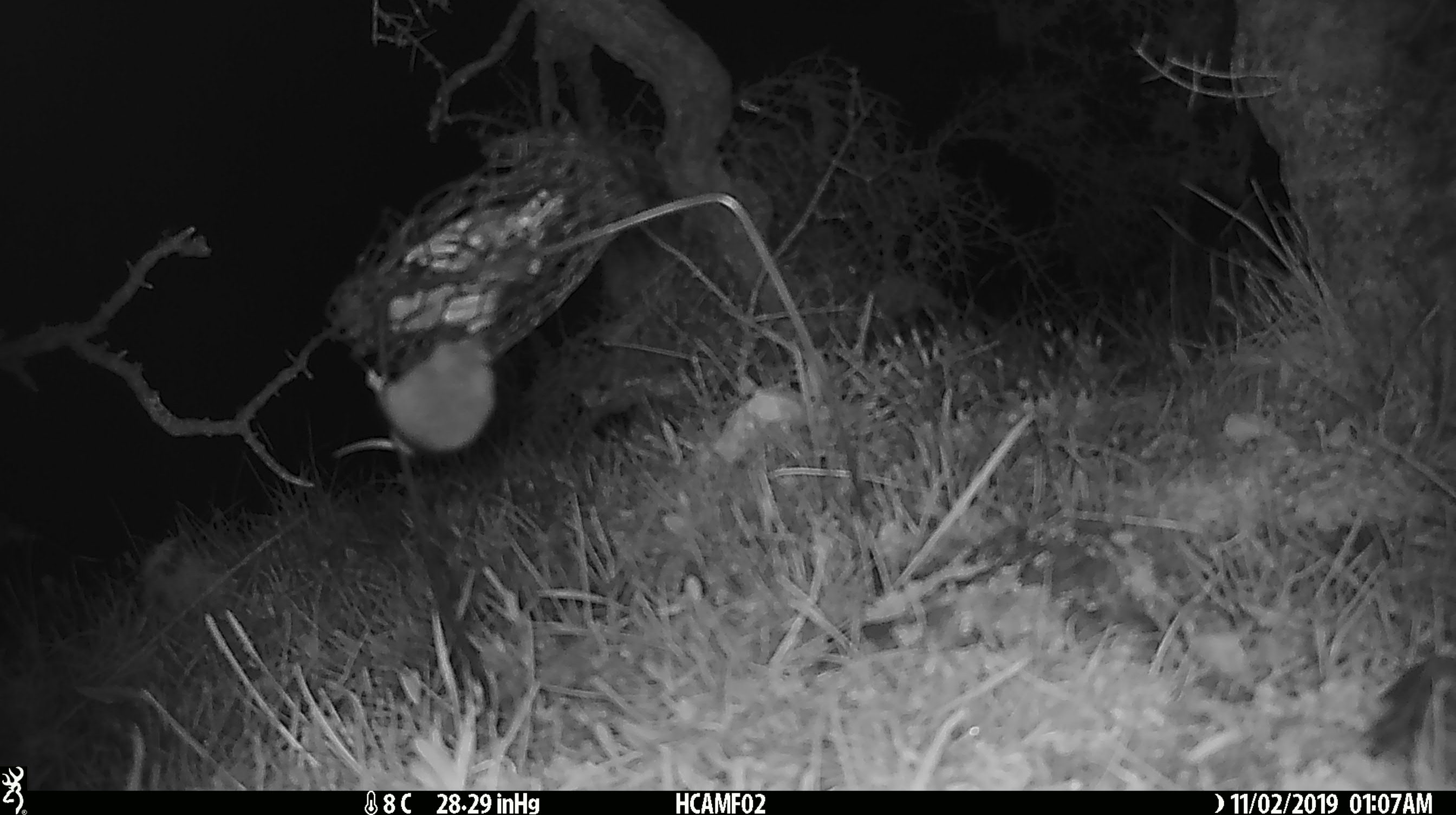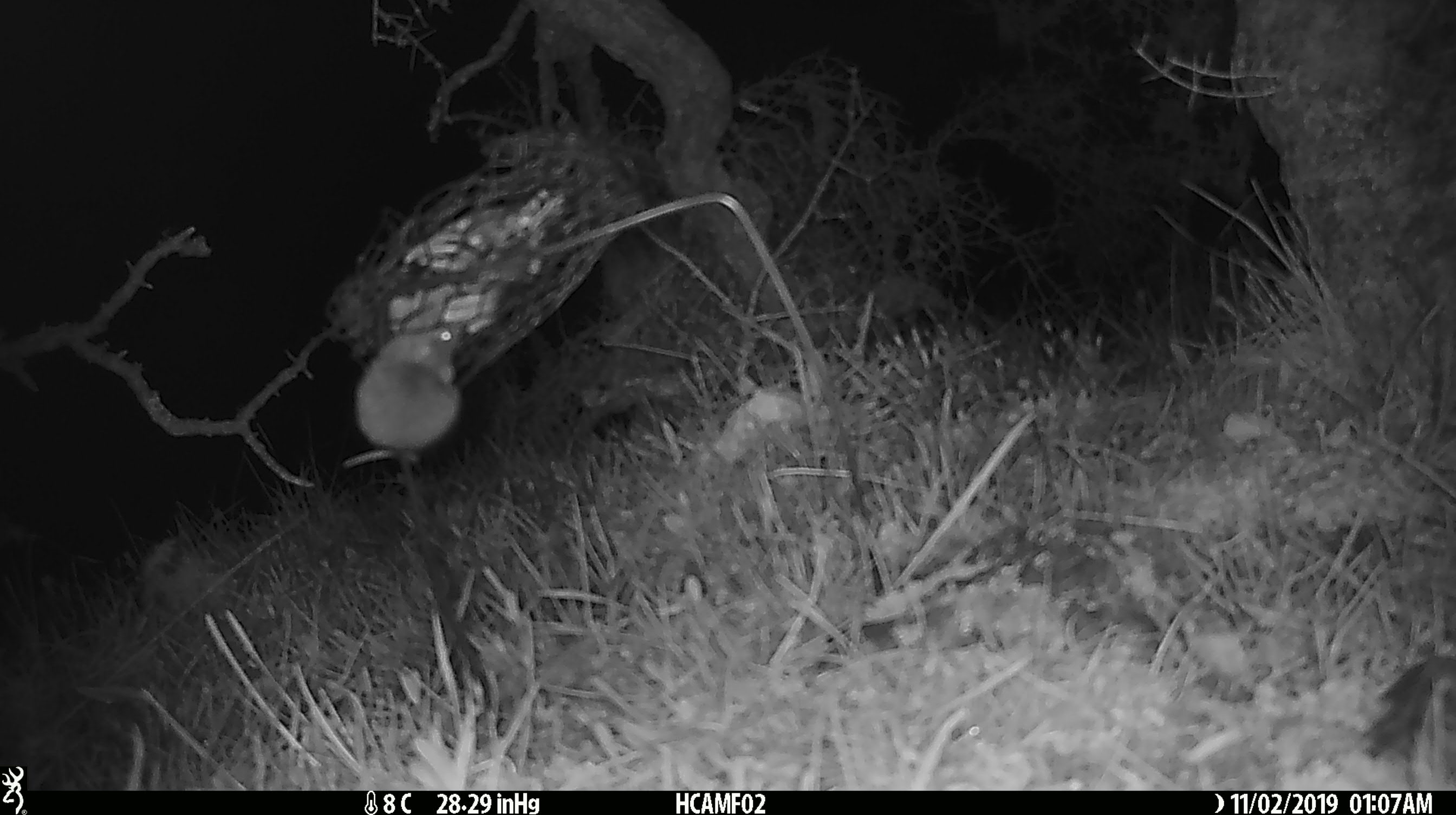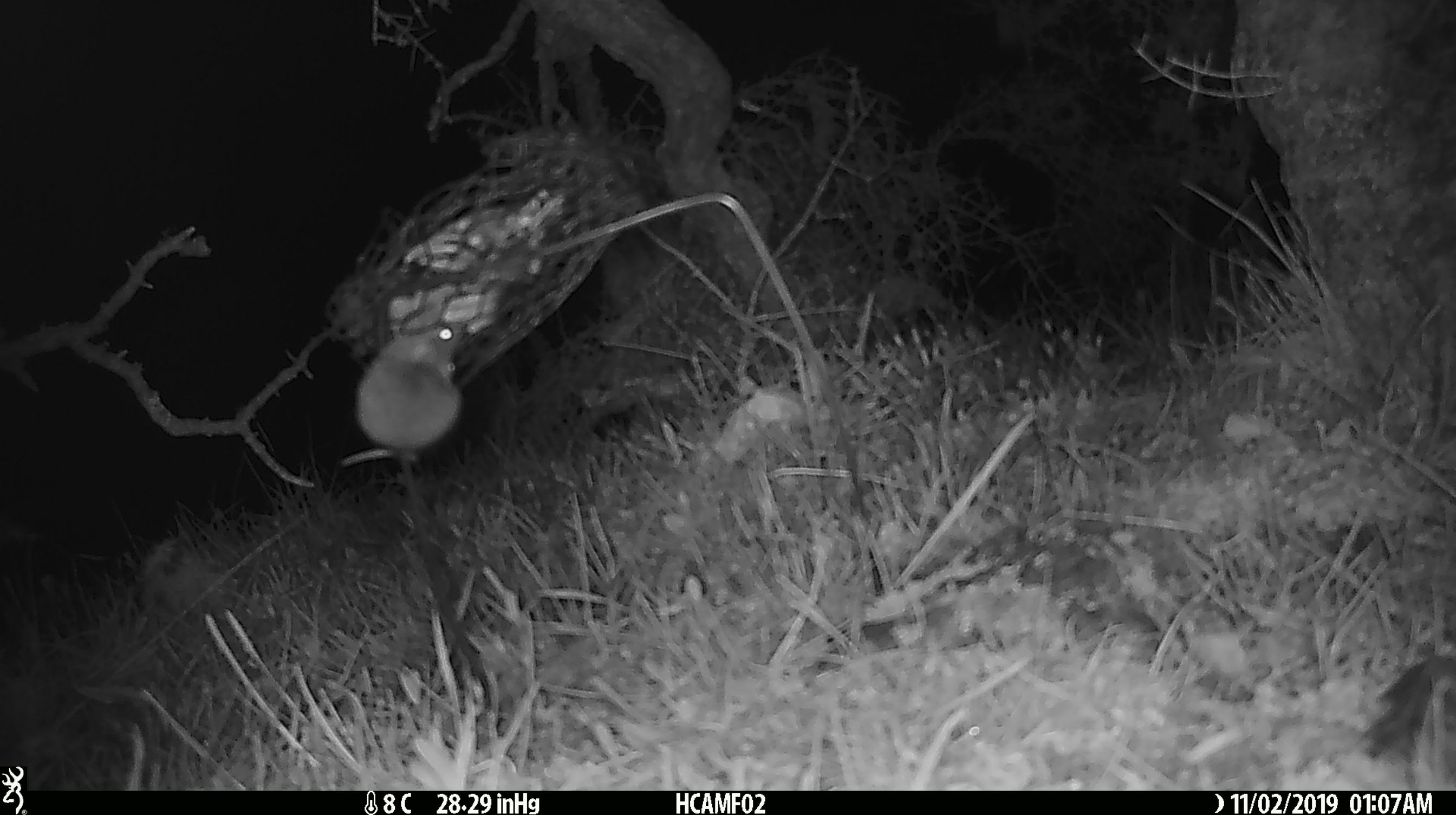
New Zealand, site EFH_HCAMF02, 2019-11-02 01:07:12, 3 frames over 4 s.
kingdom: Animalia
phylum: Chordata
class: Mammalia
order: Rodentia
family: Muridae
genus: Mus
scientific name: Mus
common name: mouse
Mouse (Mus).